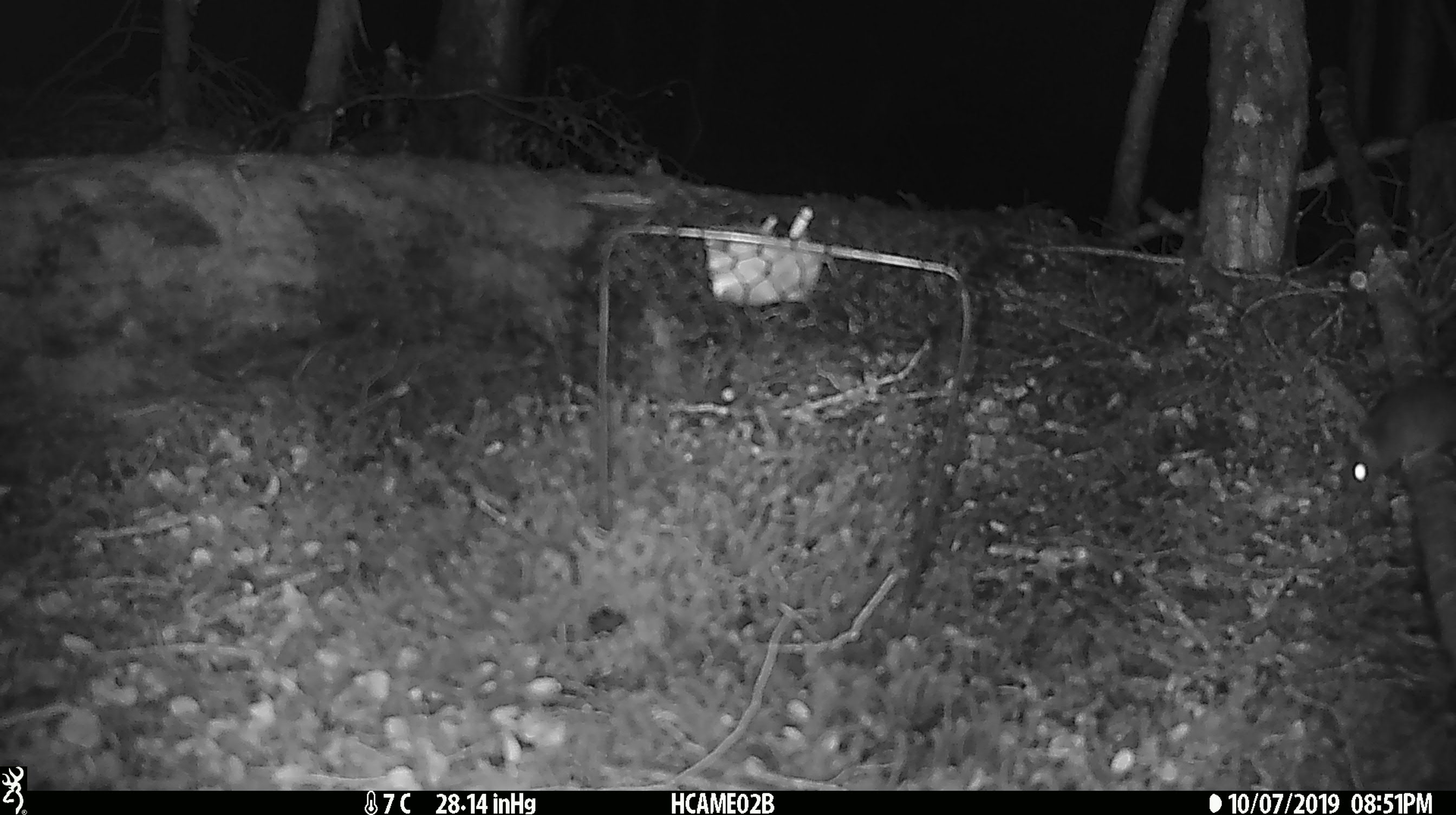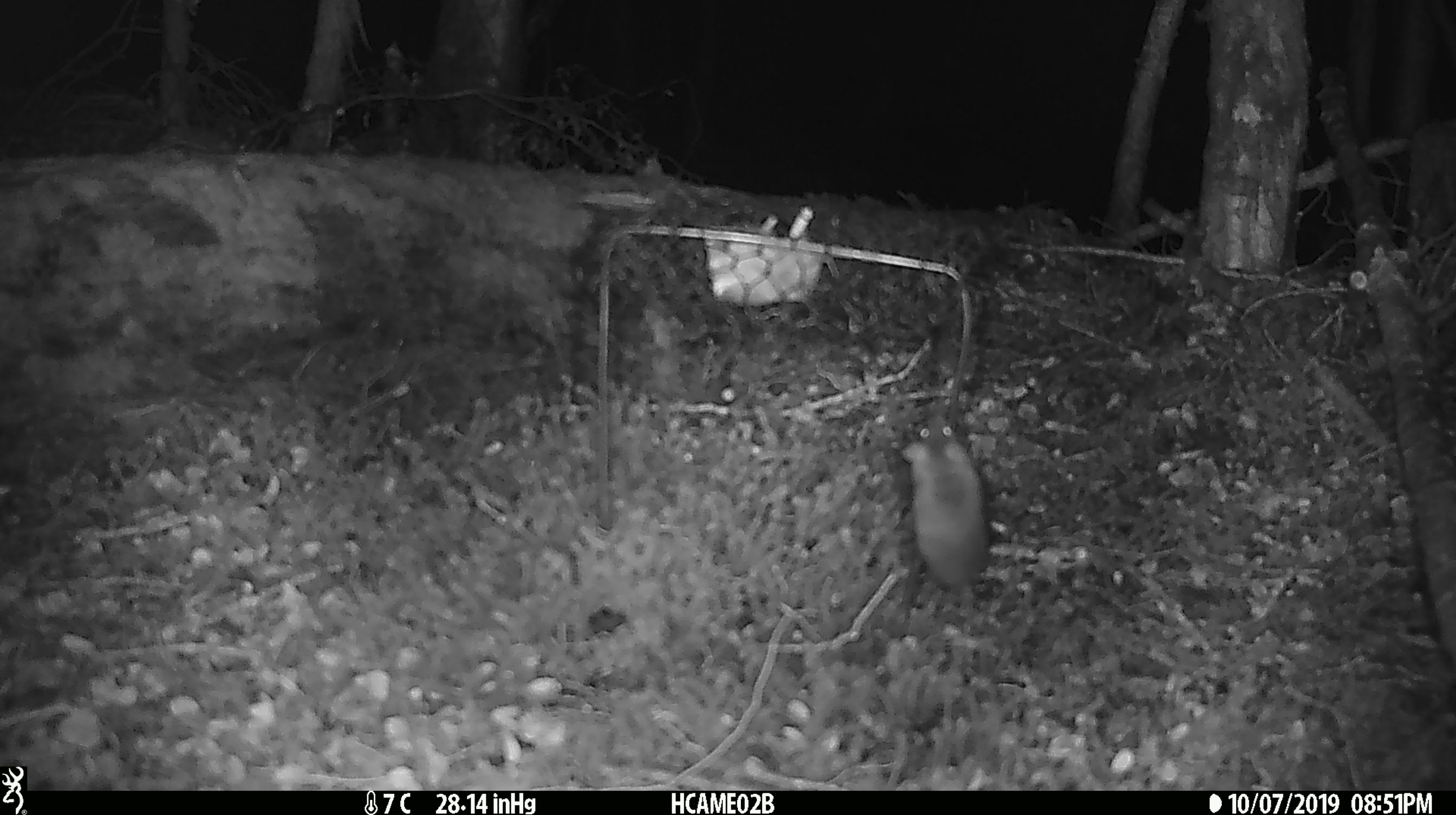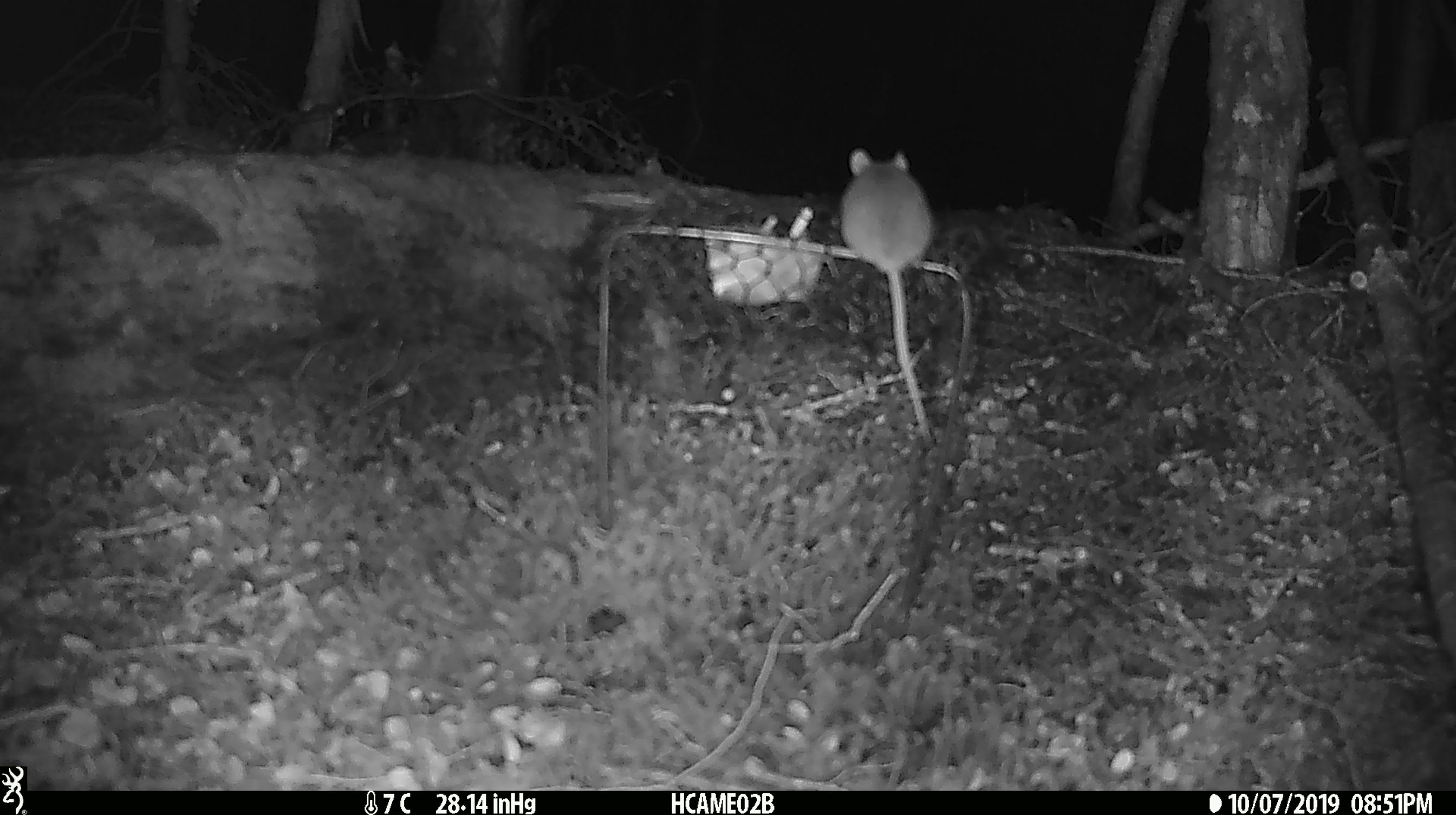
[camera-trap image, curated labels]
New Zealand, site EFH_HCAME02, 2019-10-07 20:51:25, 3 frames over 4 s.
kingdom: Animalia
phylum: Chordata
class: Mammalia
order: Rodentia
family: Muridae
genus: Mus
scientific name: Mus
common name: mouse